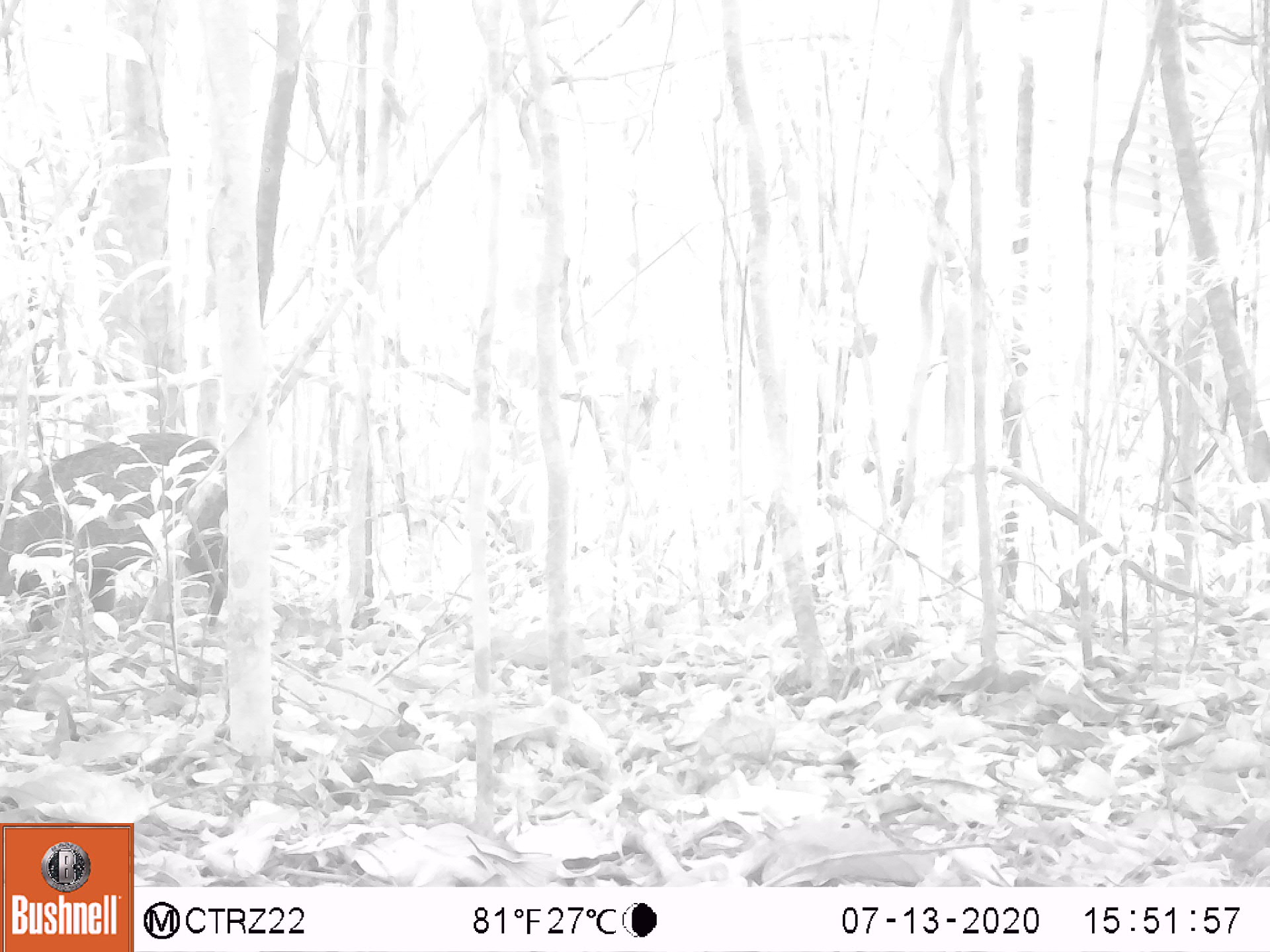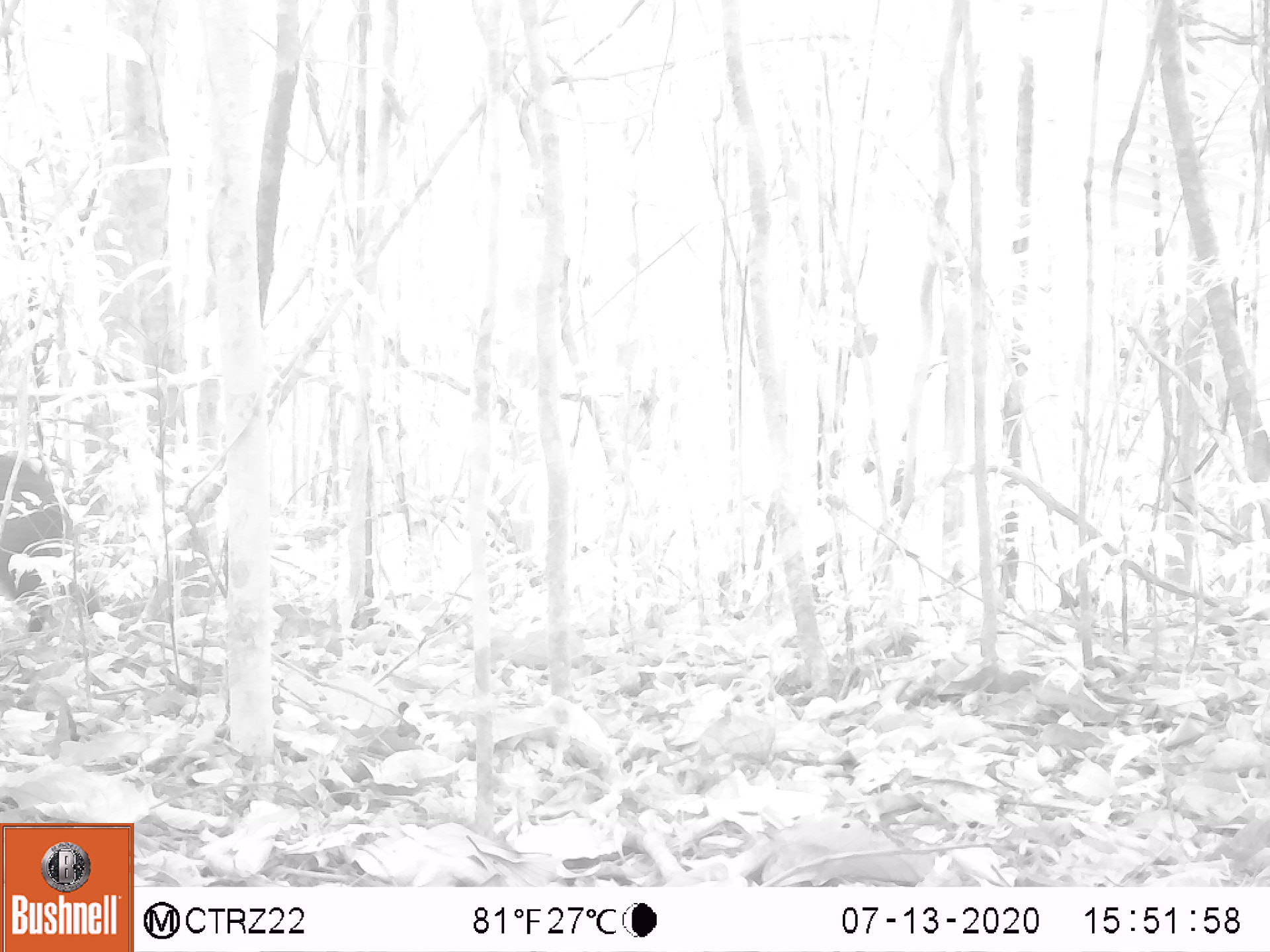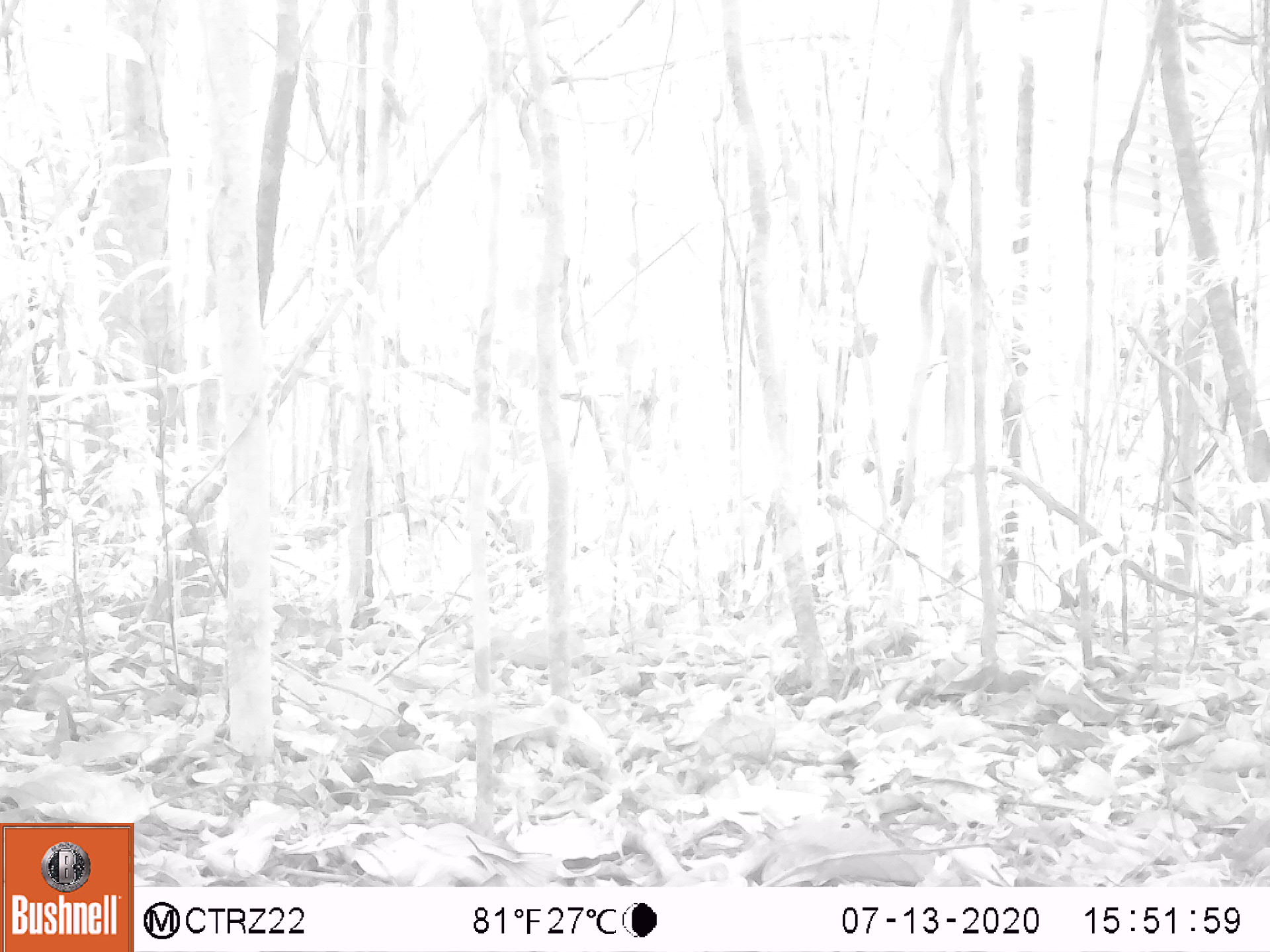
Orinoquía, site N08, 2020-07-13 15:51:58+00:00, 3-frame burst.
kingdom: Animalia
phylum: Chordata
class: Mammalia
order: Artiodactyla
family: Tayassuidae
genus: Pecari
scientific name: Pecari tajacu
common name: collared peccary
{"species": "collared peccary (Pecari tajacu)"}